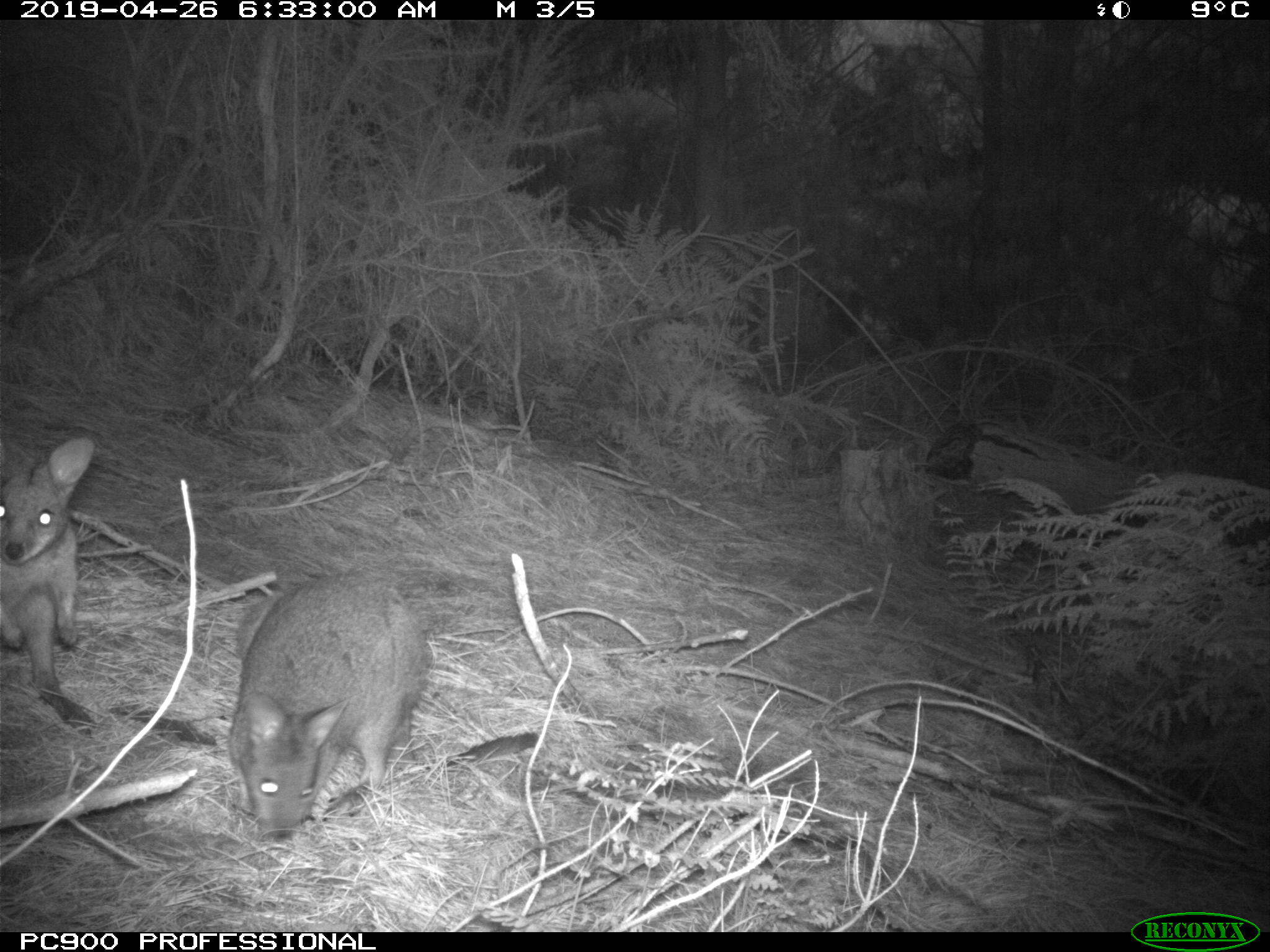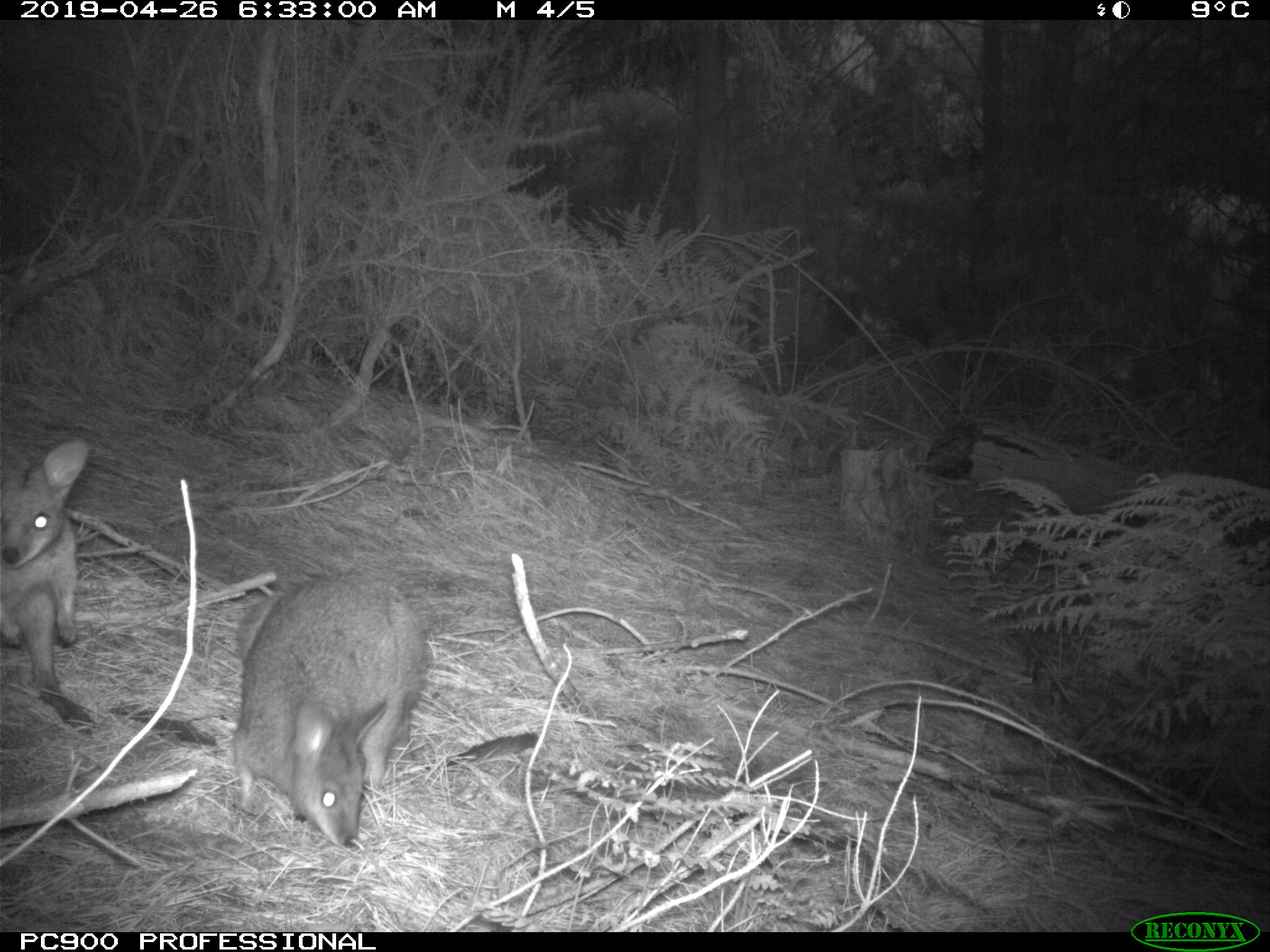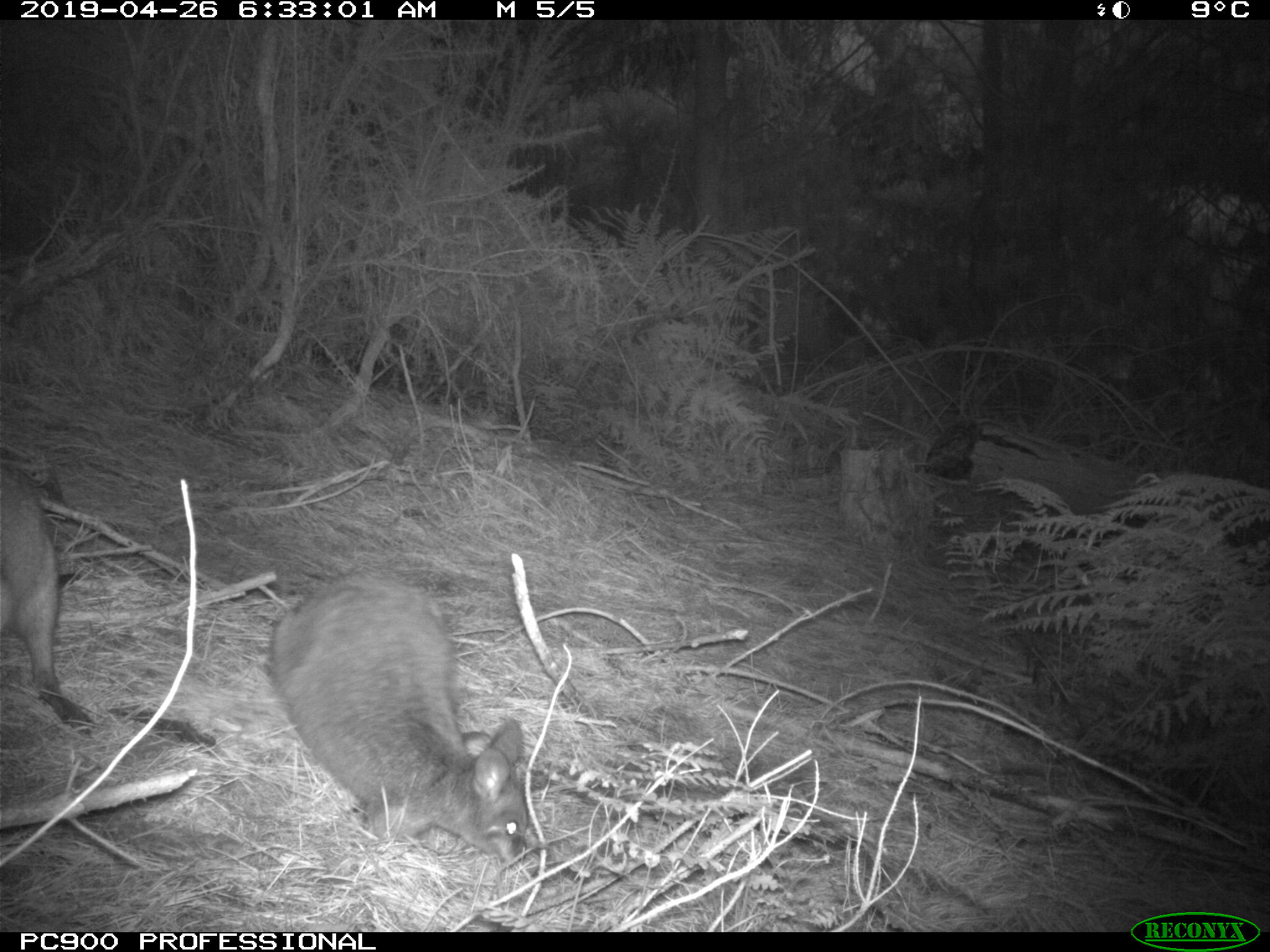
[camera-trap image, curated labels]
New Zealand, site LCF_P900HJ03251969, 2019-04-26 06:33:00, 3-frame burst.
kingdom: Animalia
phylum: Chordata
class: Mammalia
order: Diprotodontia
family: Macropodidae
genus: Notamacropus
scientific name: Notamacropus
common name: wallaby